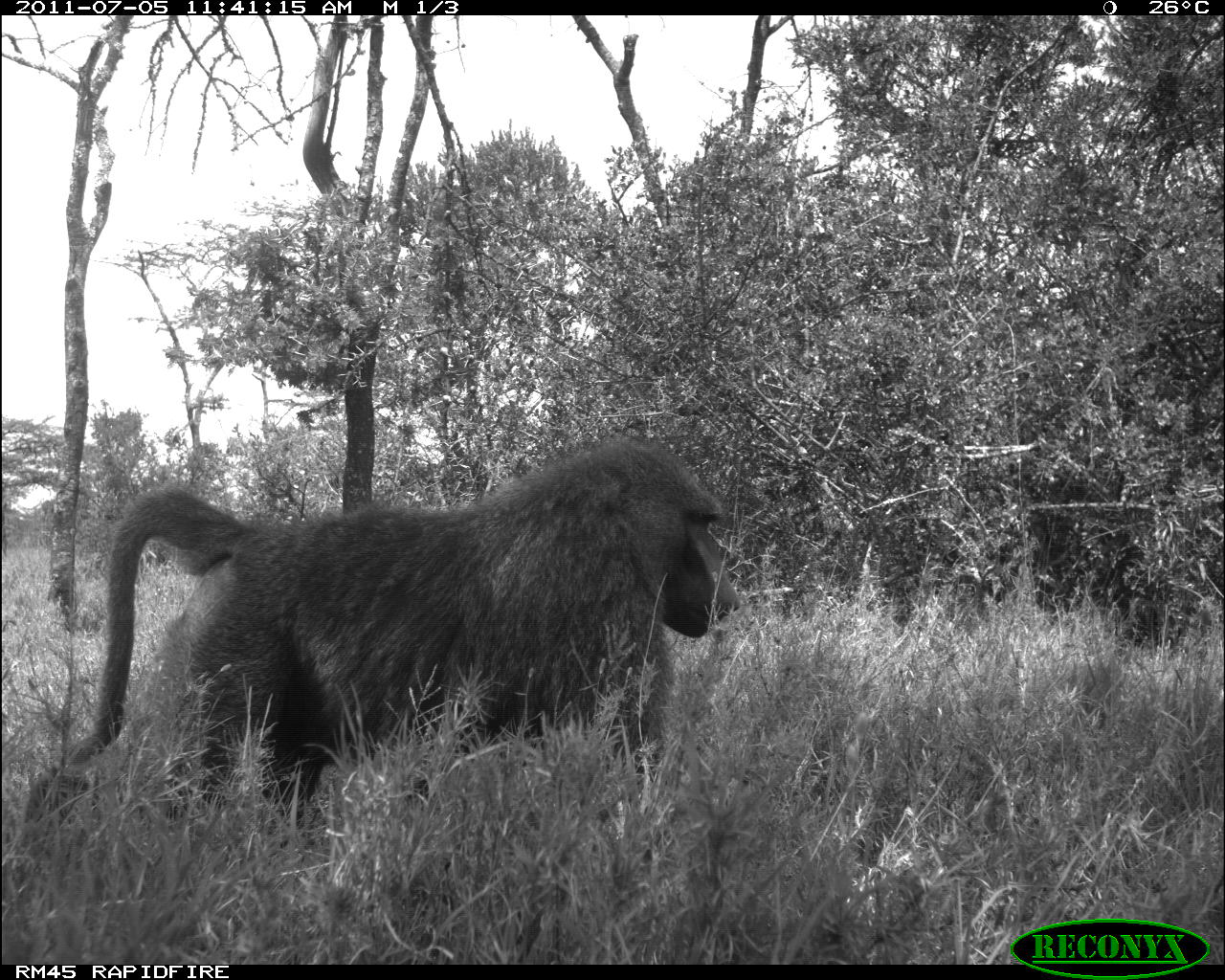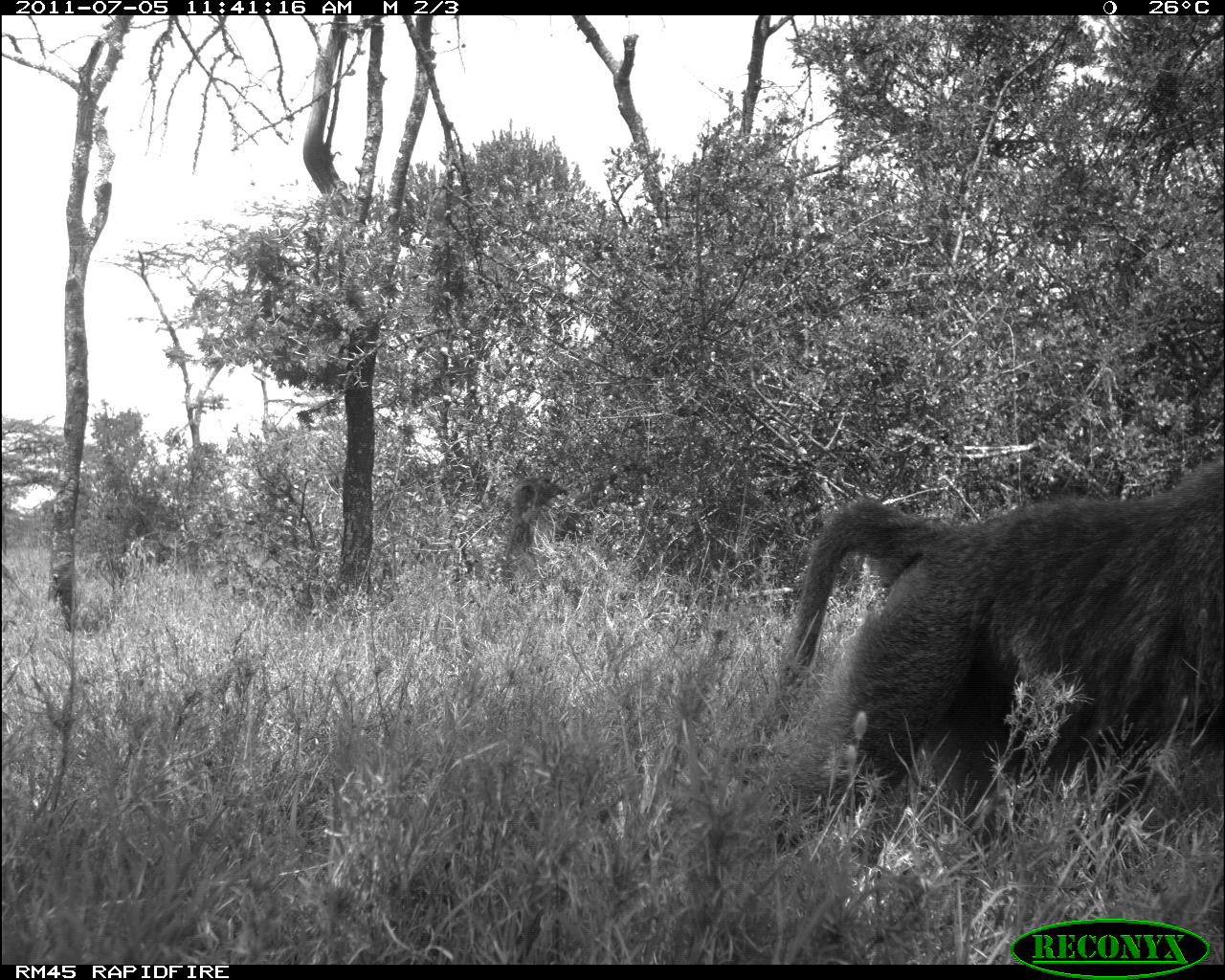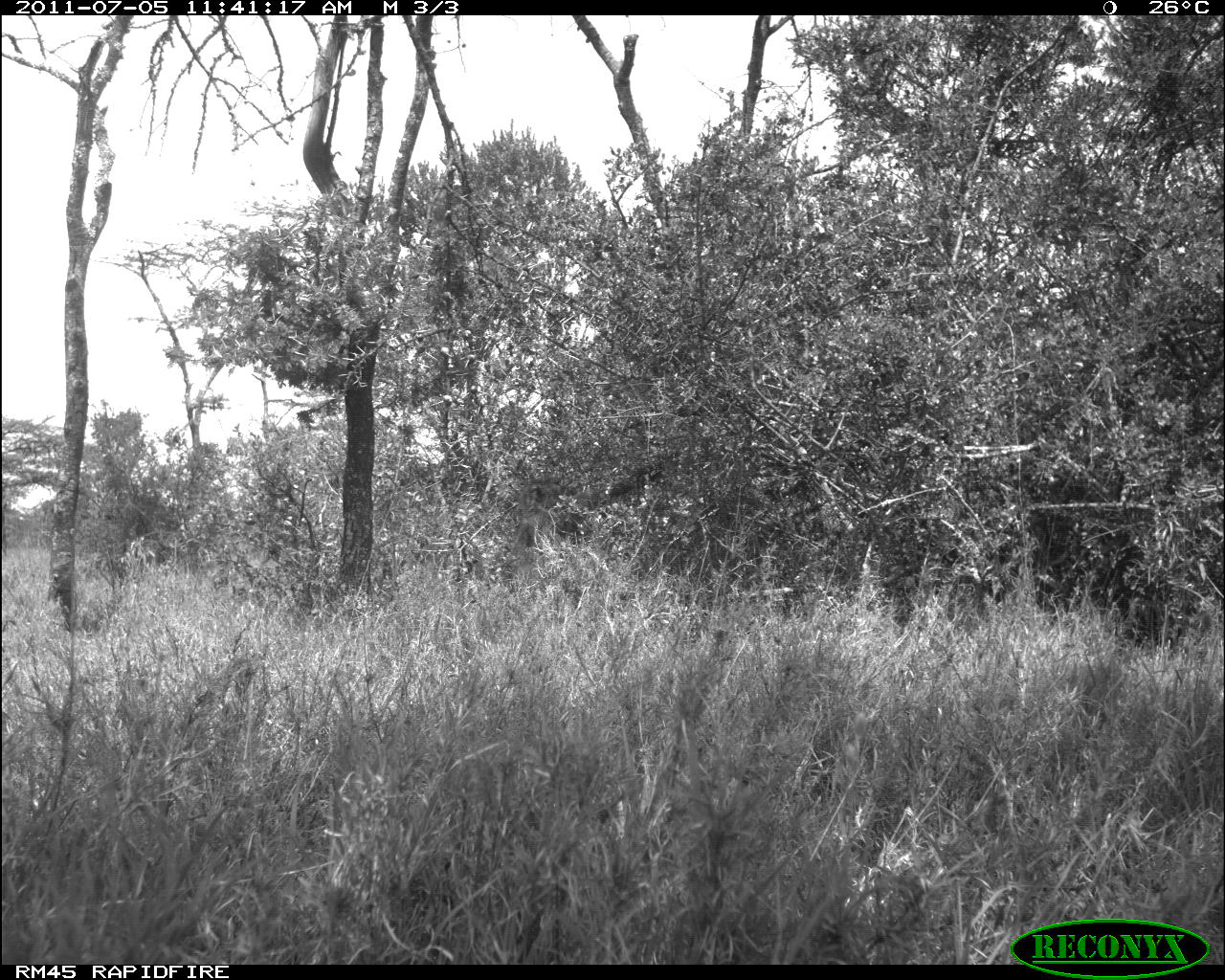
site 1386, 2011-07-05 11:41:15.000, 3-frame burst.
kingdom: Animalia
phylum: Chordata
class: Mammalia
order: Primates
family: Cercopithecidae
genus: Papio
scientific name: Papio anubis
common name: olive baboon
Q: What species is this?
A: Papio anubis (olive baboon).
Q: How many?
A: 1.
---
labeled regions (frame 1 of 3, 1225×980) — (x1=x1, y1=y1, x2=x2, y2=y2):
papio anubis: (x1=23, y1=435, x2=743, y2=834)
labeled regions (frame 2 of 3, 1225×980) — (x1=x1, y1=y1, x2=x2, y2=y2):
papio anubis: (x1=742, y1=454, x2=1225, y2=875)